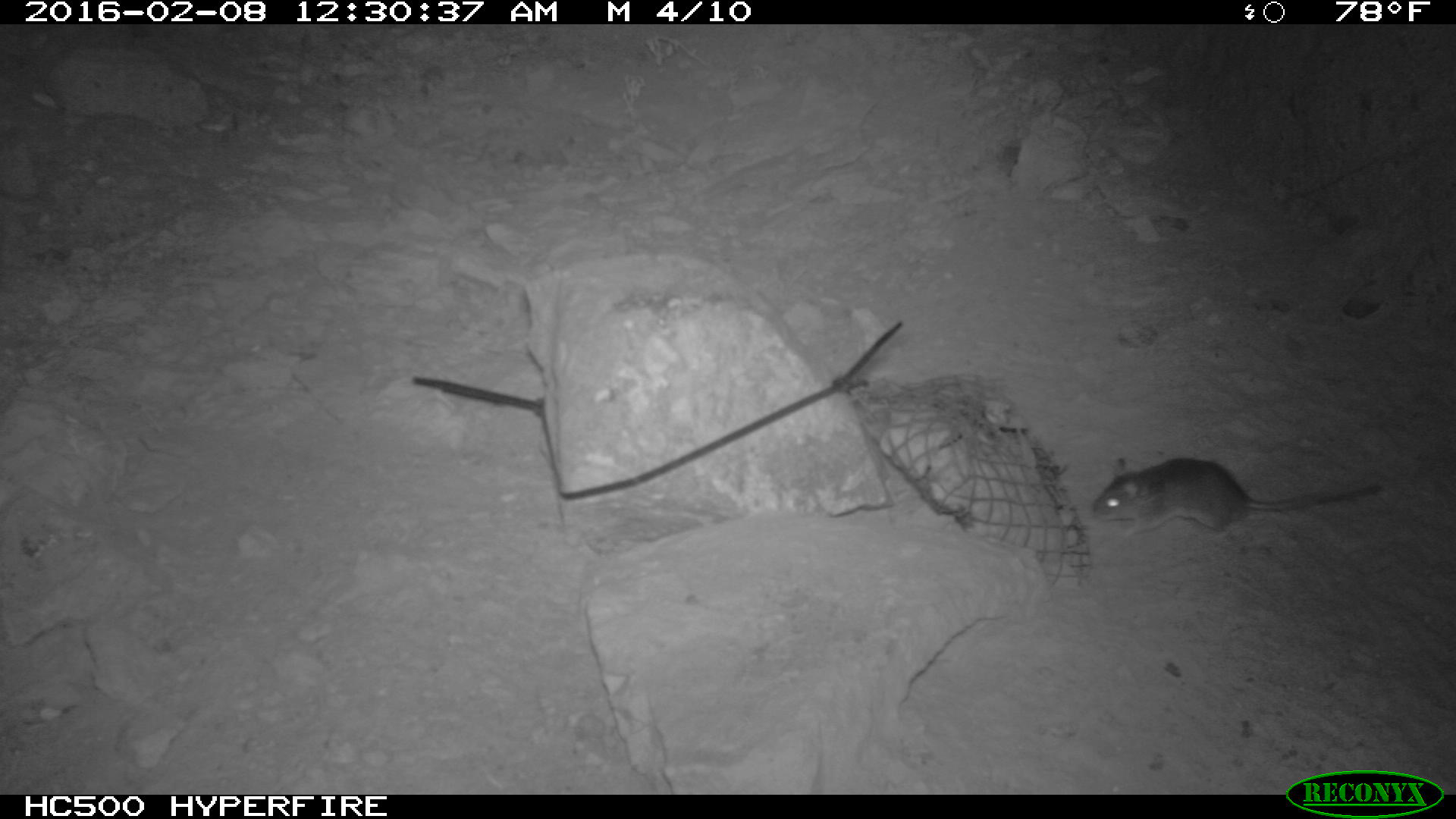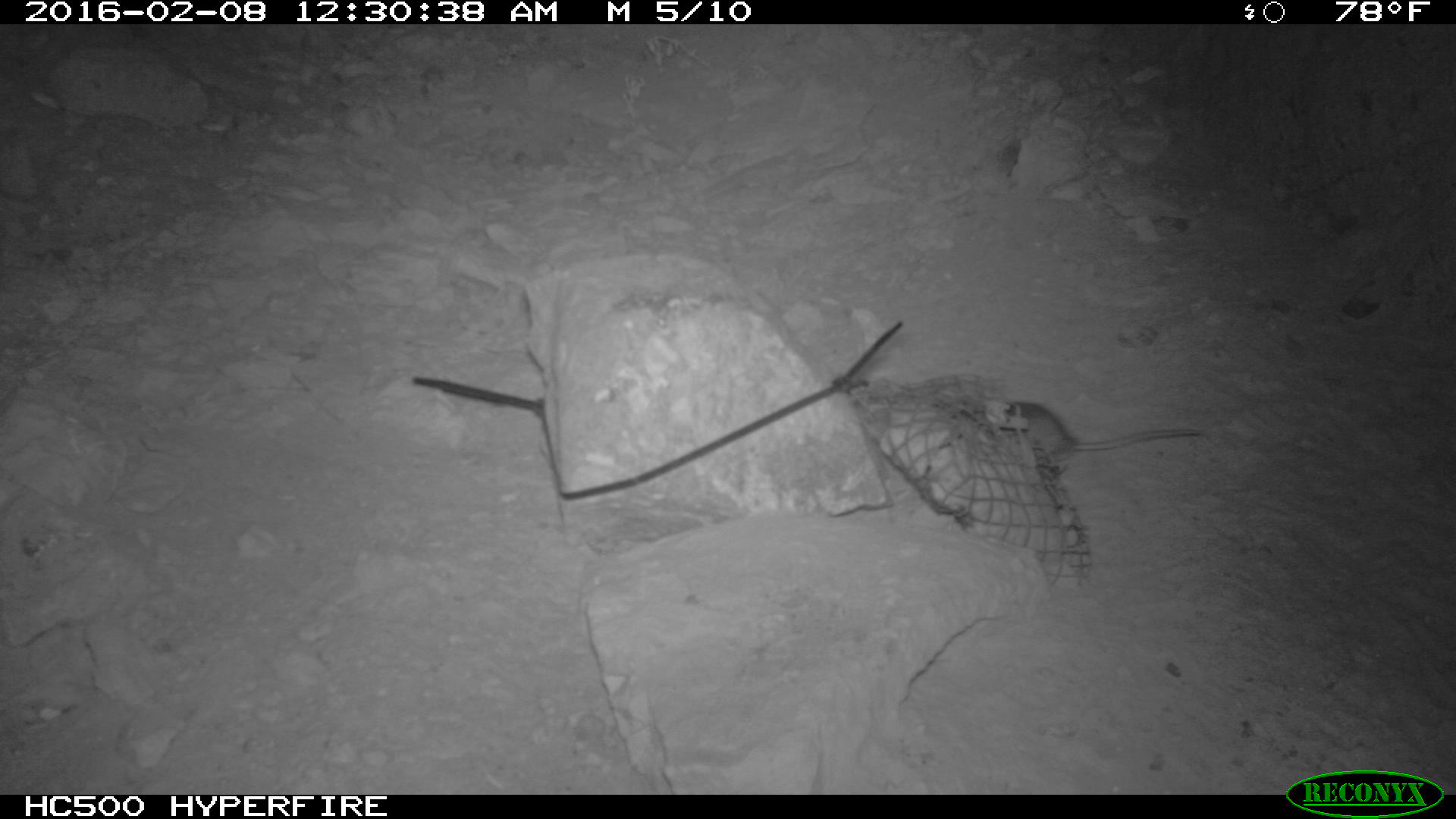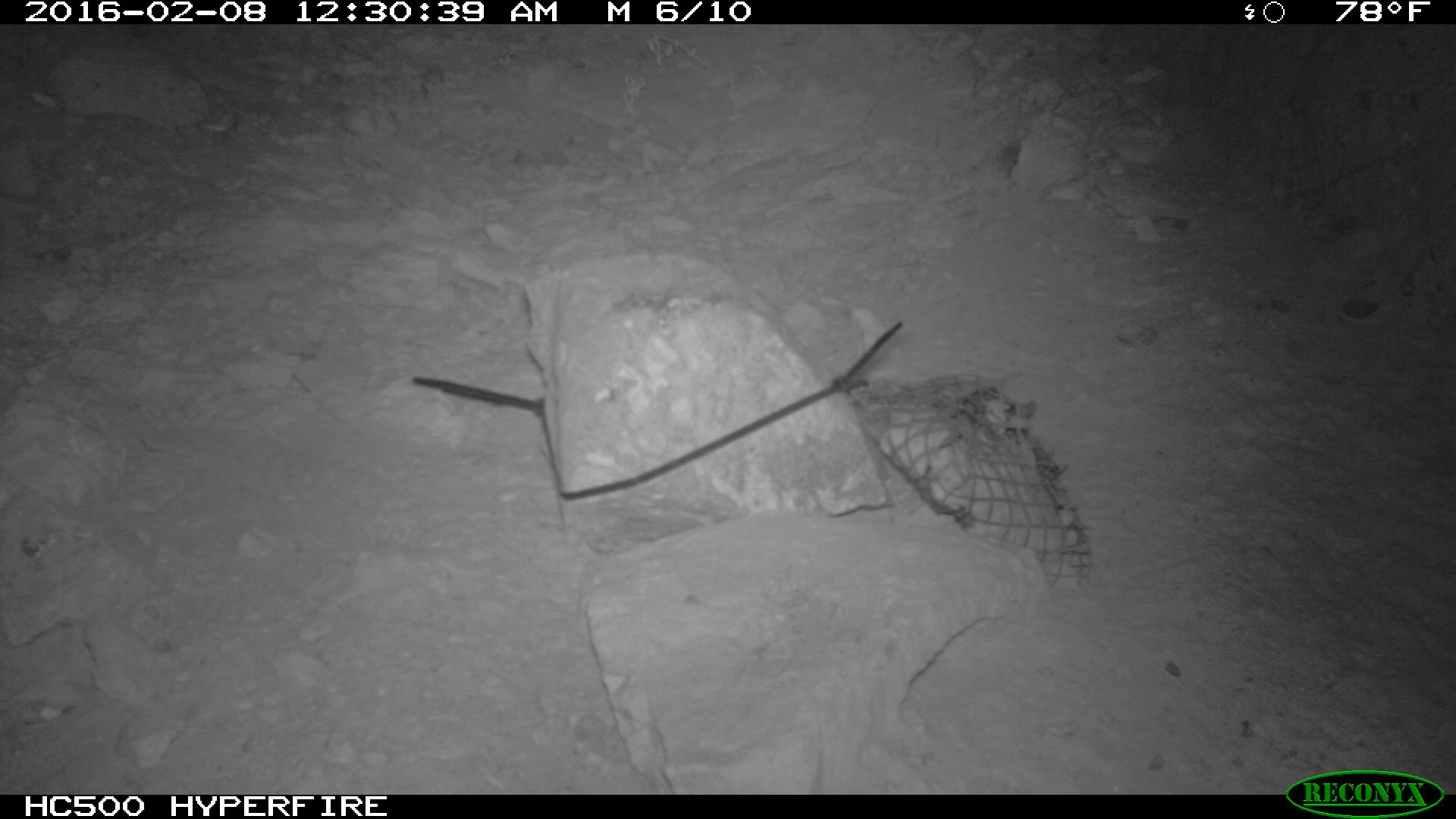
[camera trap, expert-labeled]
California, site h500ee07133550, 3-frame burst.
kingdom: Animalia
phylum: Chordata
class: Mammalia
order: Rodentia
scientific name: Rodentia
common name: rodent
Rodent (Rodentia).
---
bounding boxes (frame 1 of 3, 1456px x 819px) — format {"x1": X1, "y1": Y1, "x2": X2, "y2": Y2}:
rodent: {"x1": 1087, "y1": 453, "x2": 1382, "y2": 540}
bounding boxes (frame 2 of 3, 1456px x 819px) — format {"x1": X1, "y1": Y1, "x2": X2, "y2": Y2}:
rodent: {"x1": 1003, "y1": 400, "x2": 1207, "y2": 472}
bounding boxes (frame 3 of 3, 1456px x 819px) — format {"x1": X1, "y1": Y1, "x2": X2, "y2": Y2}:
rodent: {"x1": 950, "y1": 369, "x2": 1037, "y2": 444}